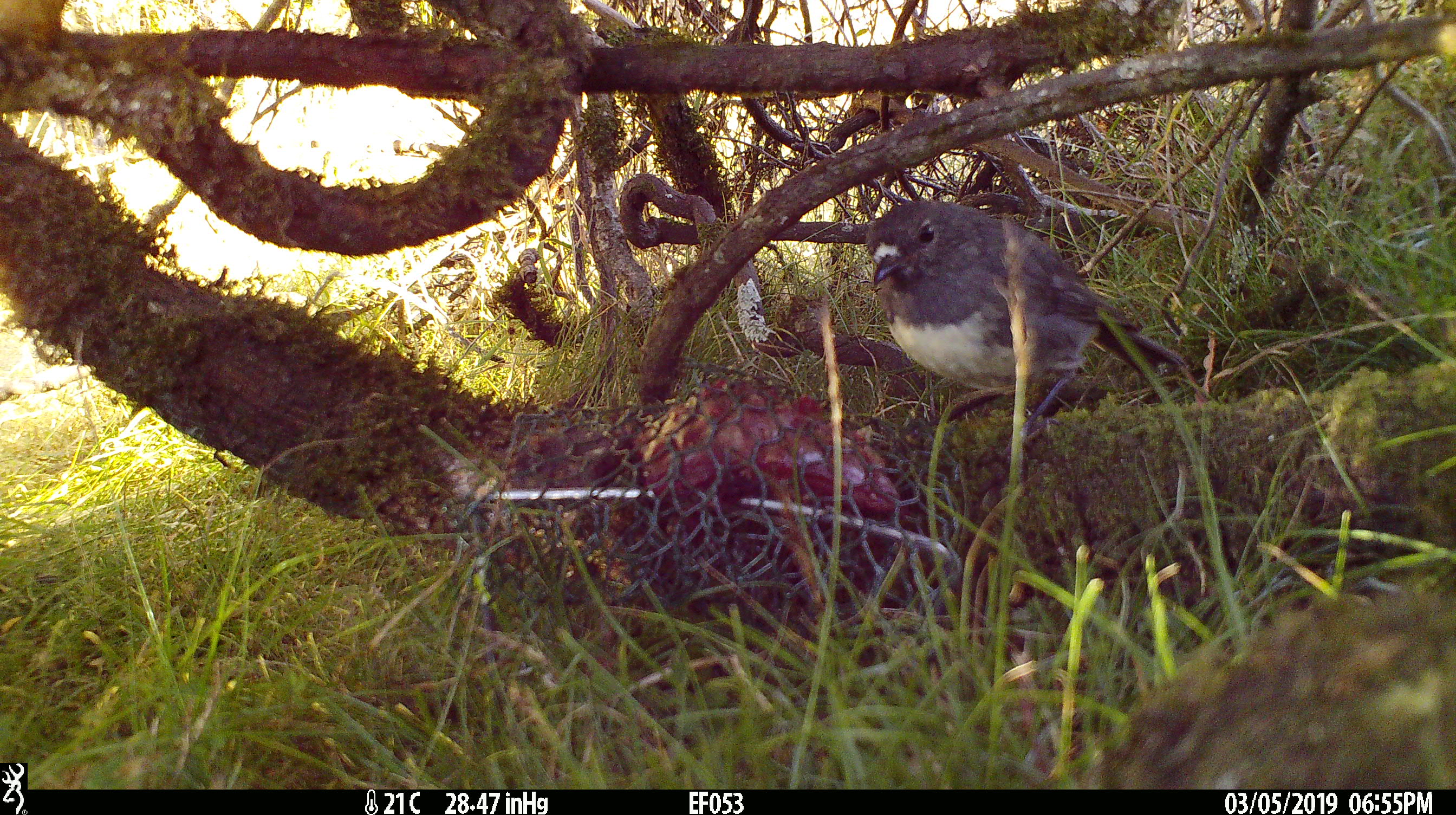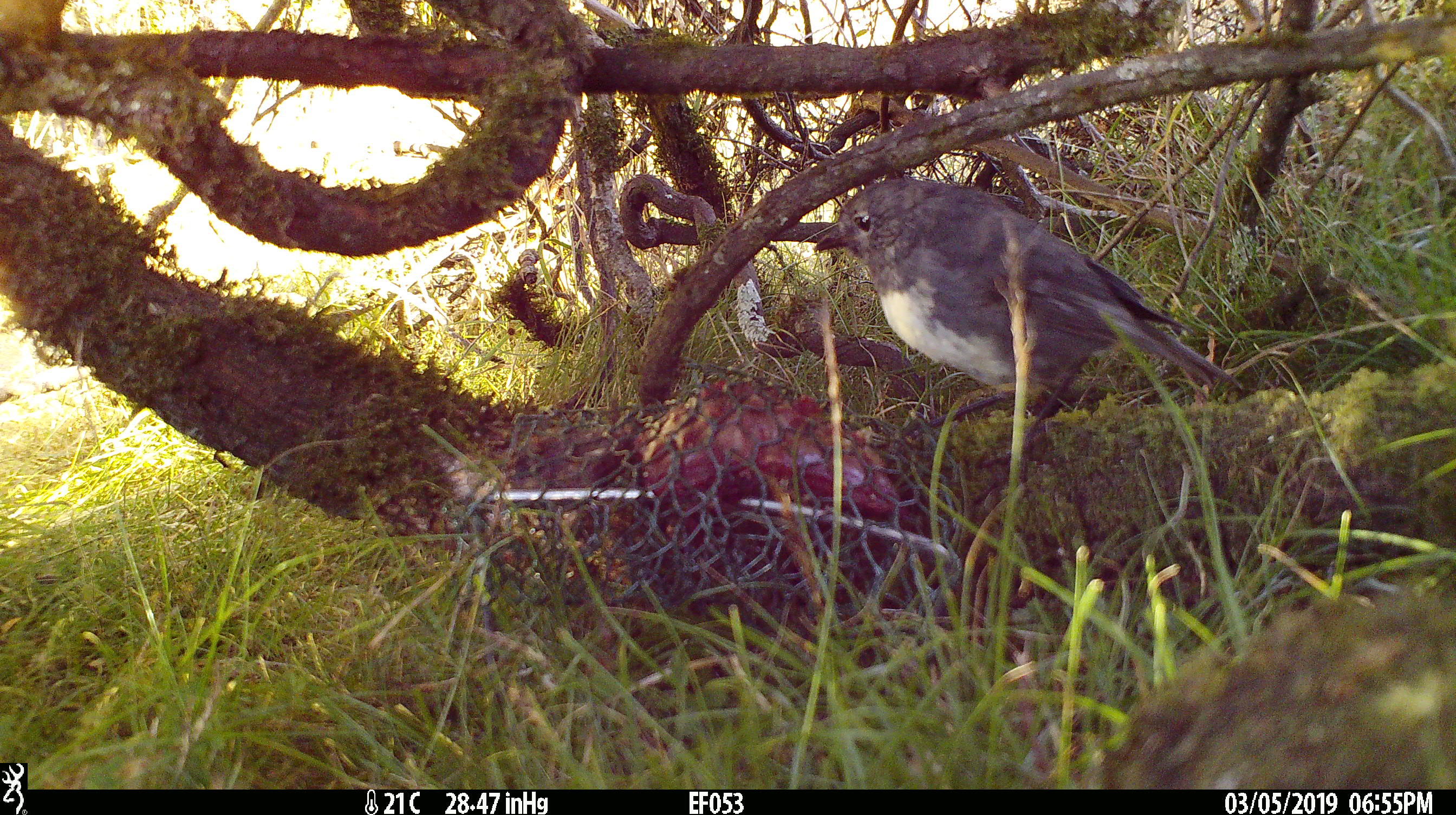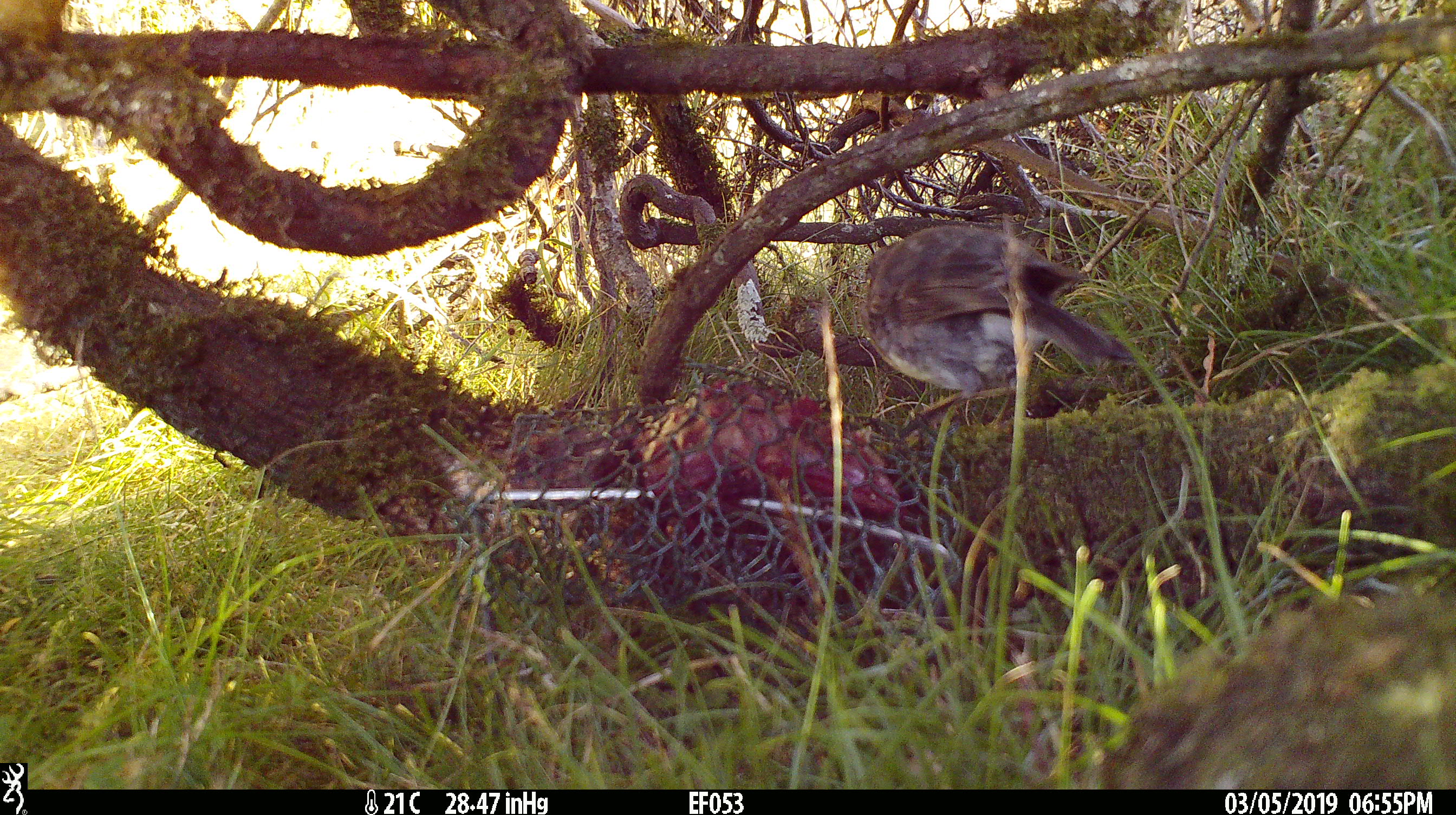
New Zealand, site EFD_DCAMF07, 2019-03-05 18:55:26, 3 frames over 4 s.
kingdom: Animalia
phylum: Chordata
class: Aves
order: Passeriformes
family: Petroicidae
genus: Petroica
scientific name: Petroica australis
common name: new zealand robin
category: robin